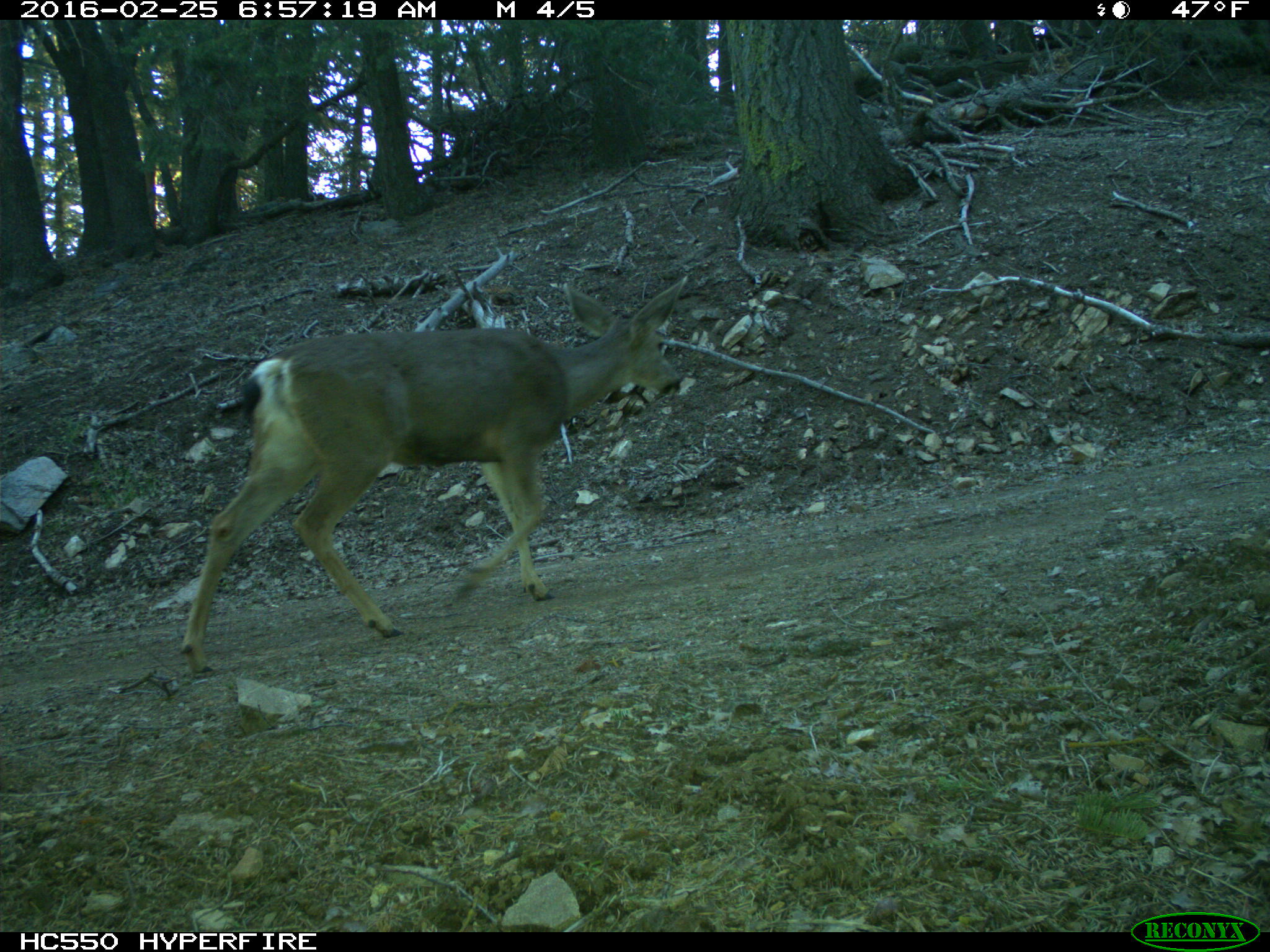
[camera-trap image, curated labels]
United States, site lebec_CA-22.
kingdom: Animalia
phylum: Chordata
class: Mammalia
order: Artiodactyla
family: Cervidae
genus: Odocoileus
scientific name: Odocoileus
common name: deer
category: unidentified deer